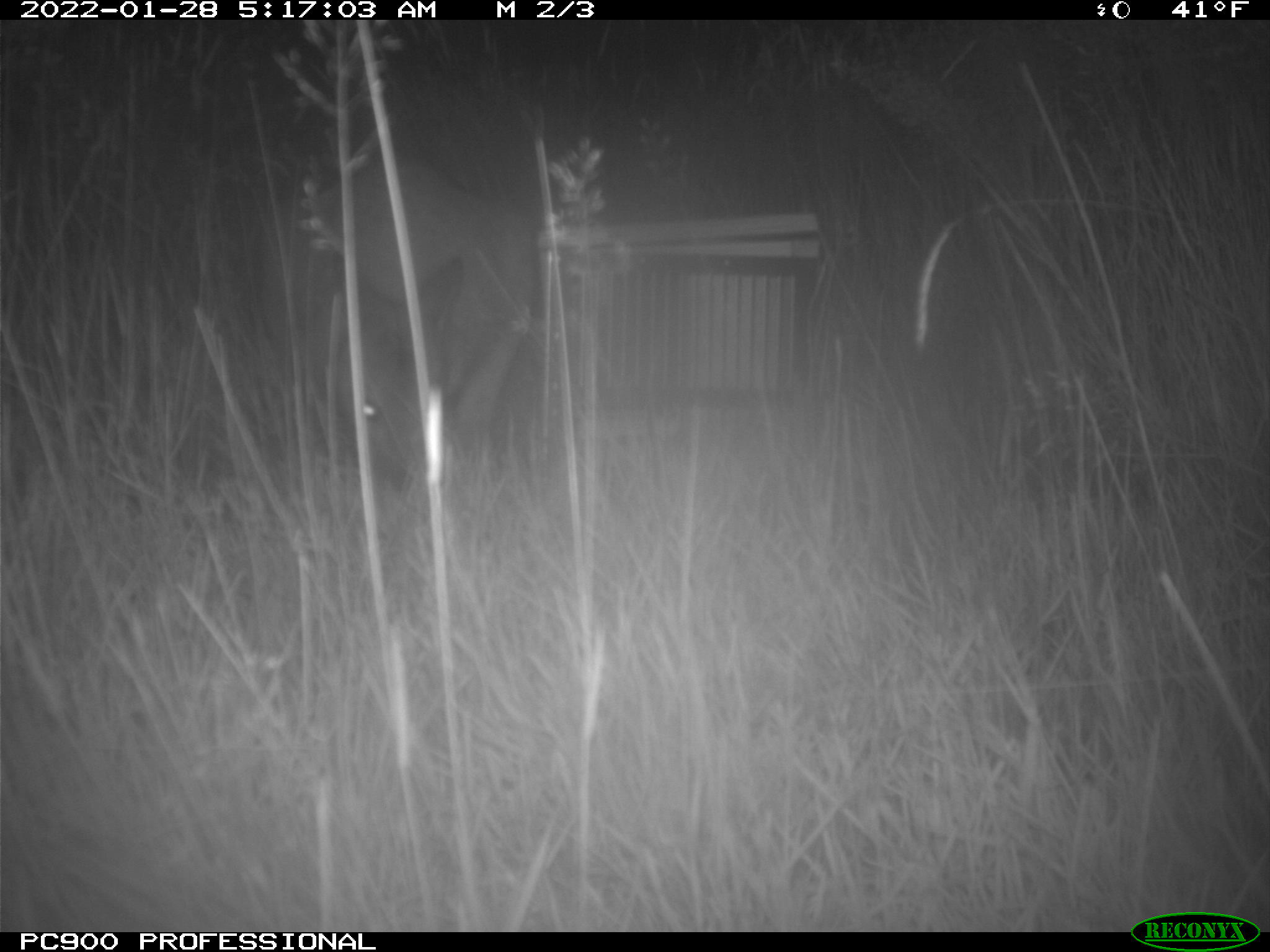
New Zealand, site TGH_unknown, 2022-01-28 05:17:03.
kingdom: Animalia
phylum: Chordata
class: Mammalia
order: Diprotodontia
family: Macropodidae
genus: Notamacropus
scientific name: Notamacropus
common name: wallaby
Wallaby (Notamacropus).